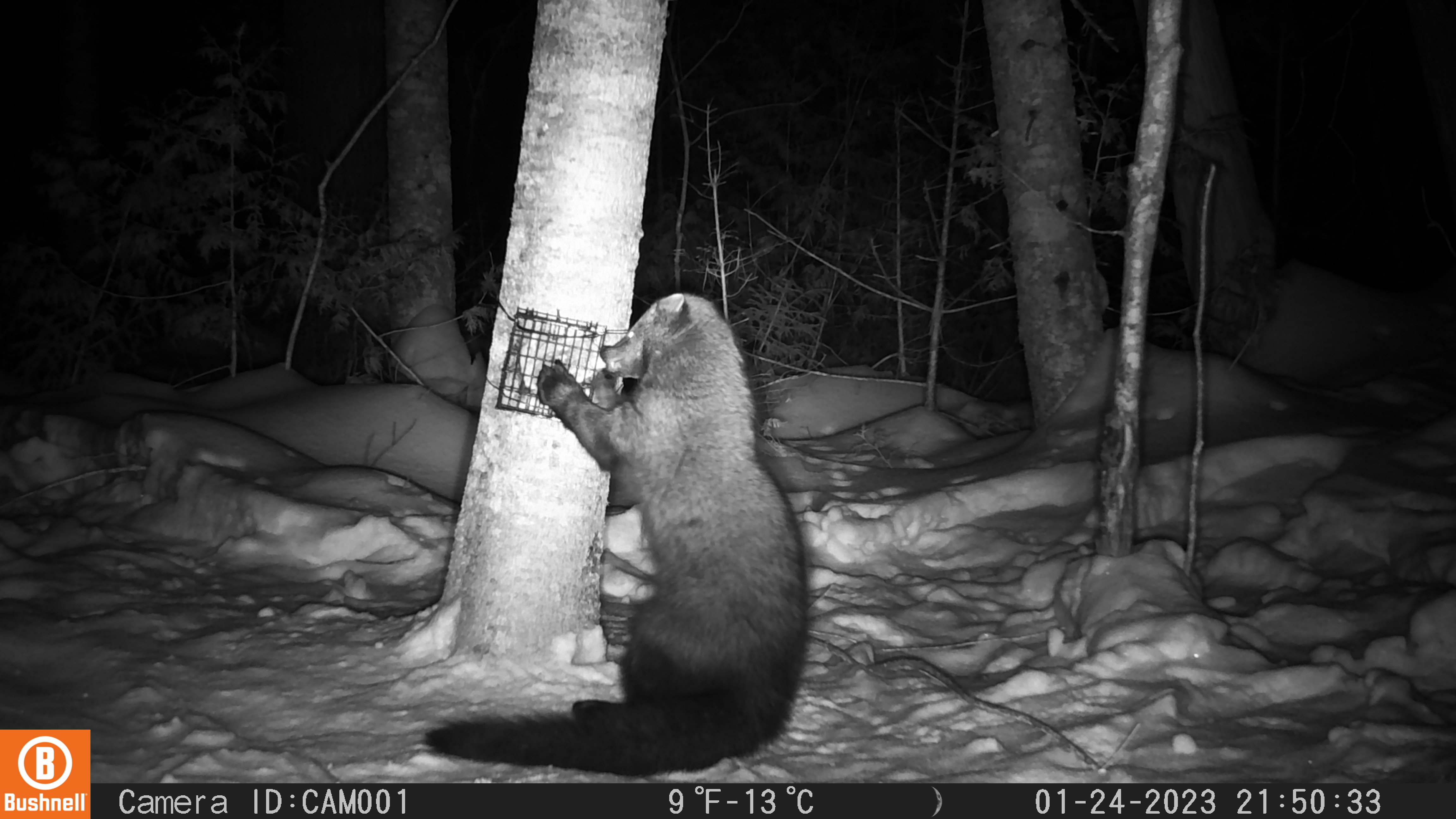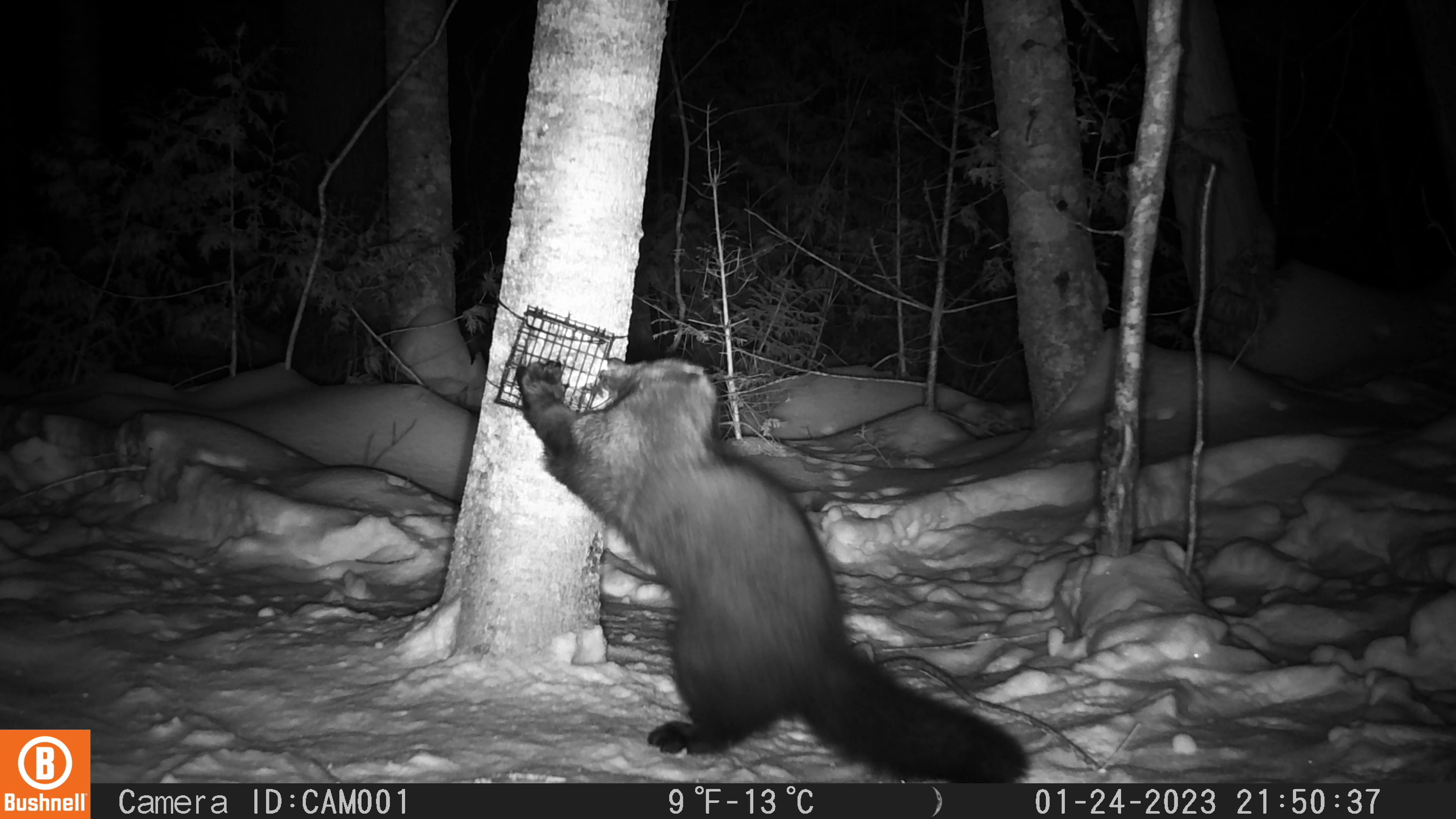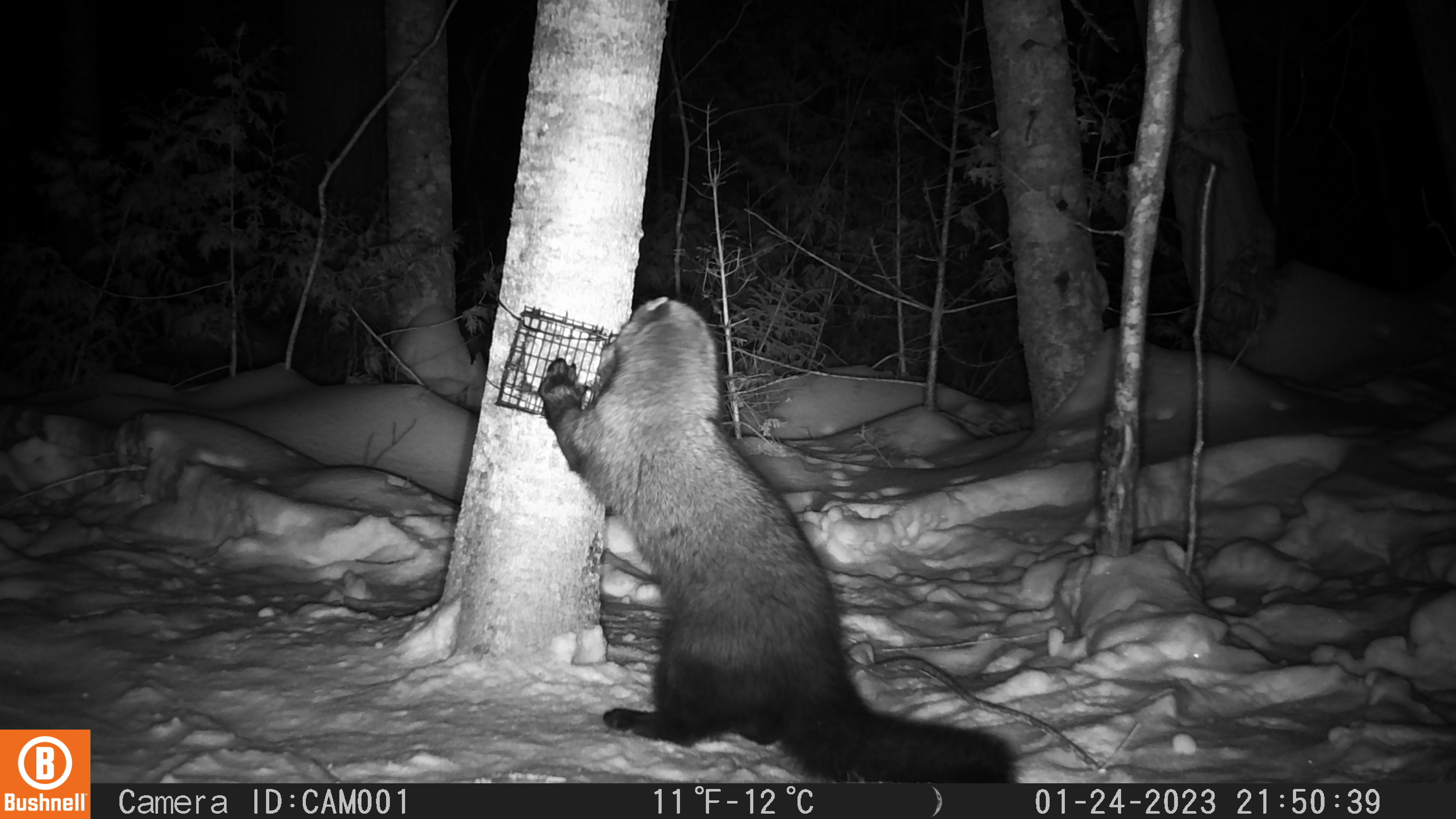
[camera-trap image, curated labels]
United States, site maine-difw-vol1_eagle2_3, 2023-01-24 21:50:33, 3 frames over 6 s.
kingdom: Animalia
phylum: Chordata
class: Mammalia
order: Carnivora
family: Mustelidae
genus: Pekania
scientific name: Pekania pennanti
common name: fisher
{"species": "fisher (Pekania pennanti)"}